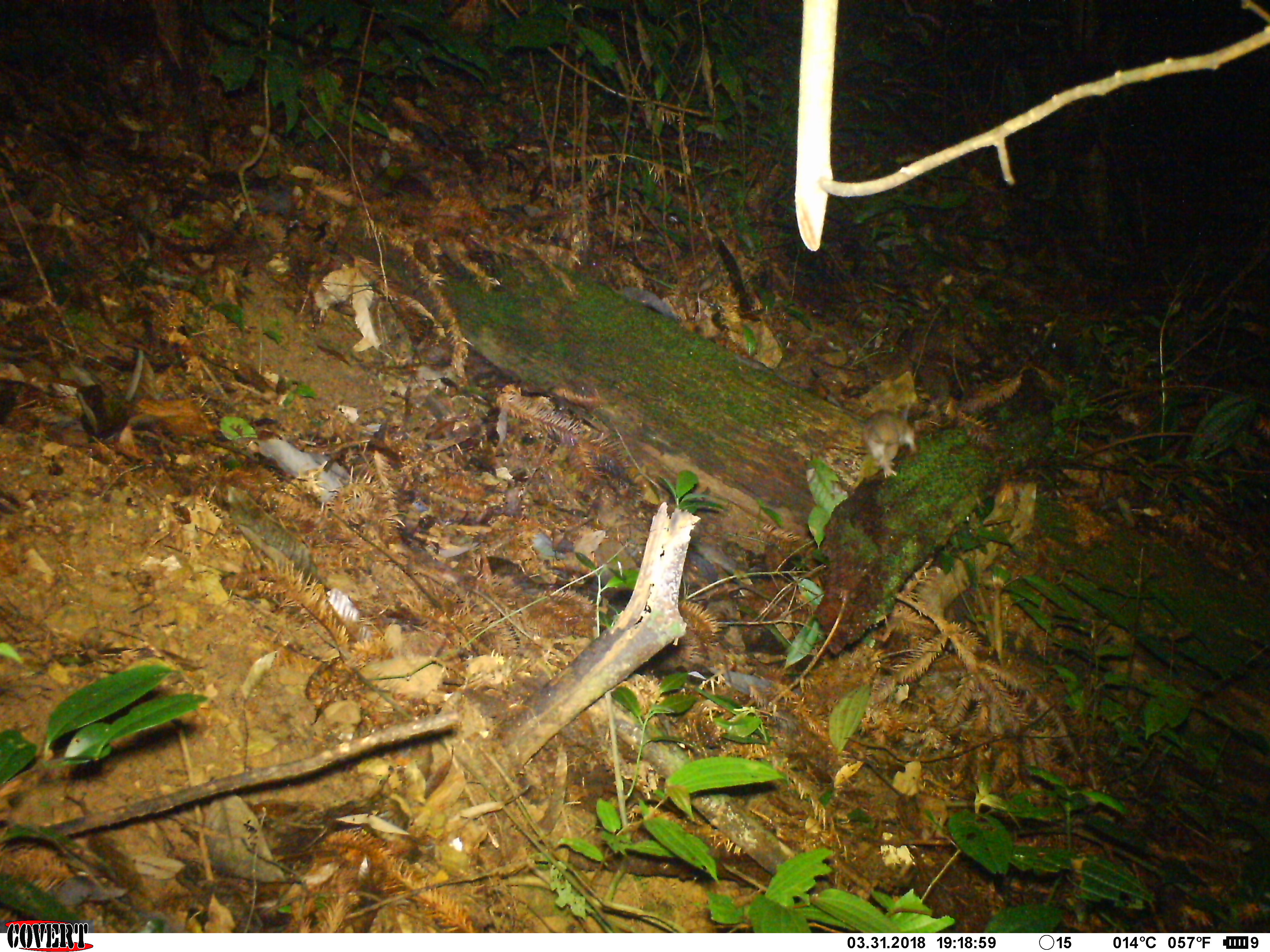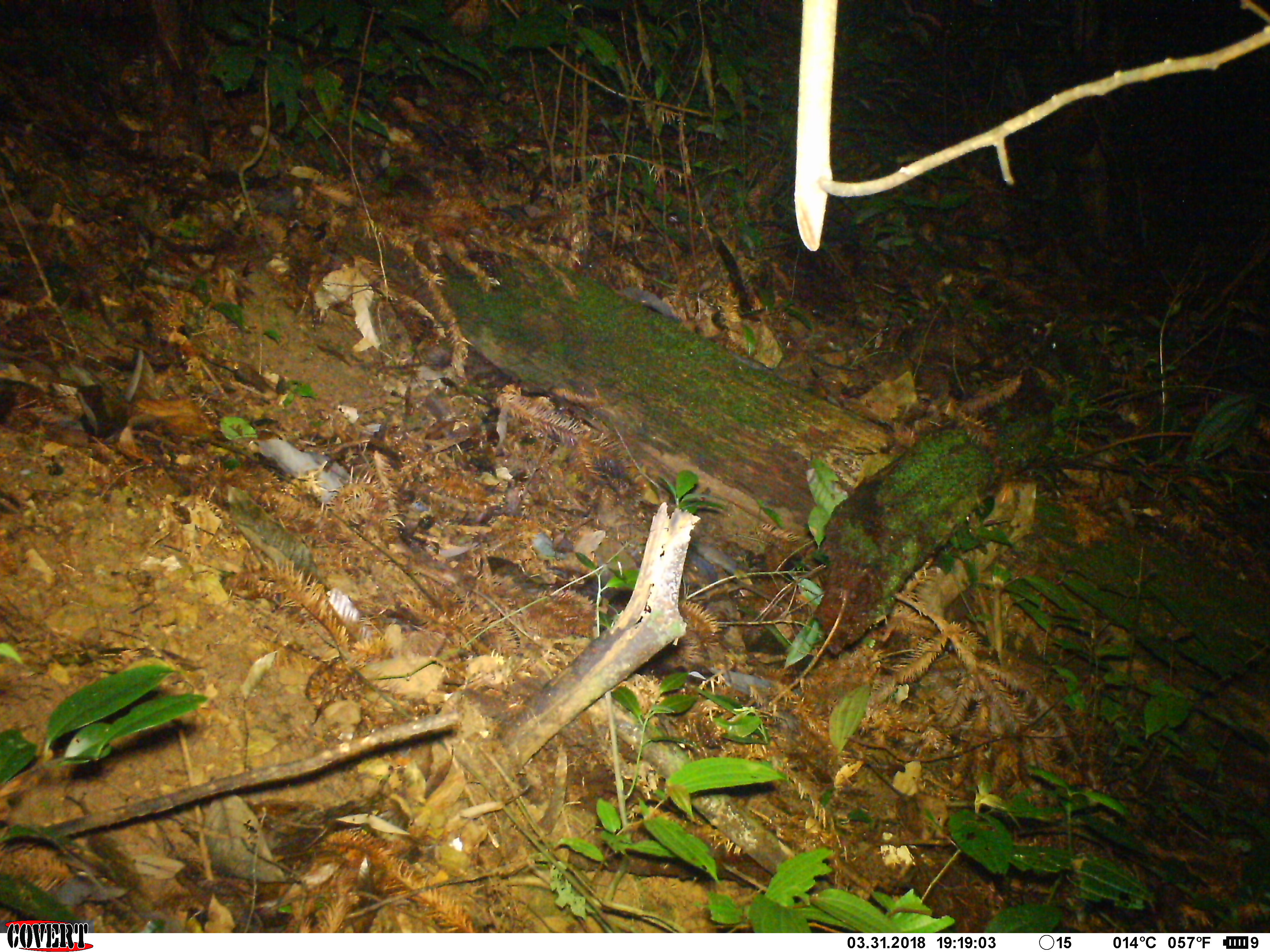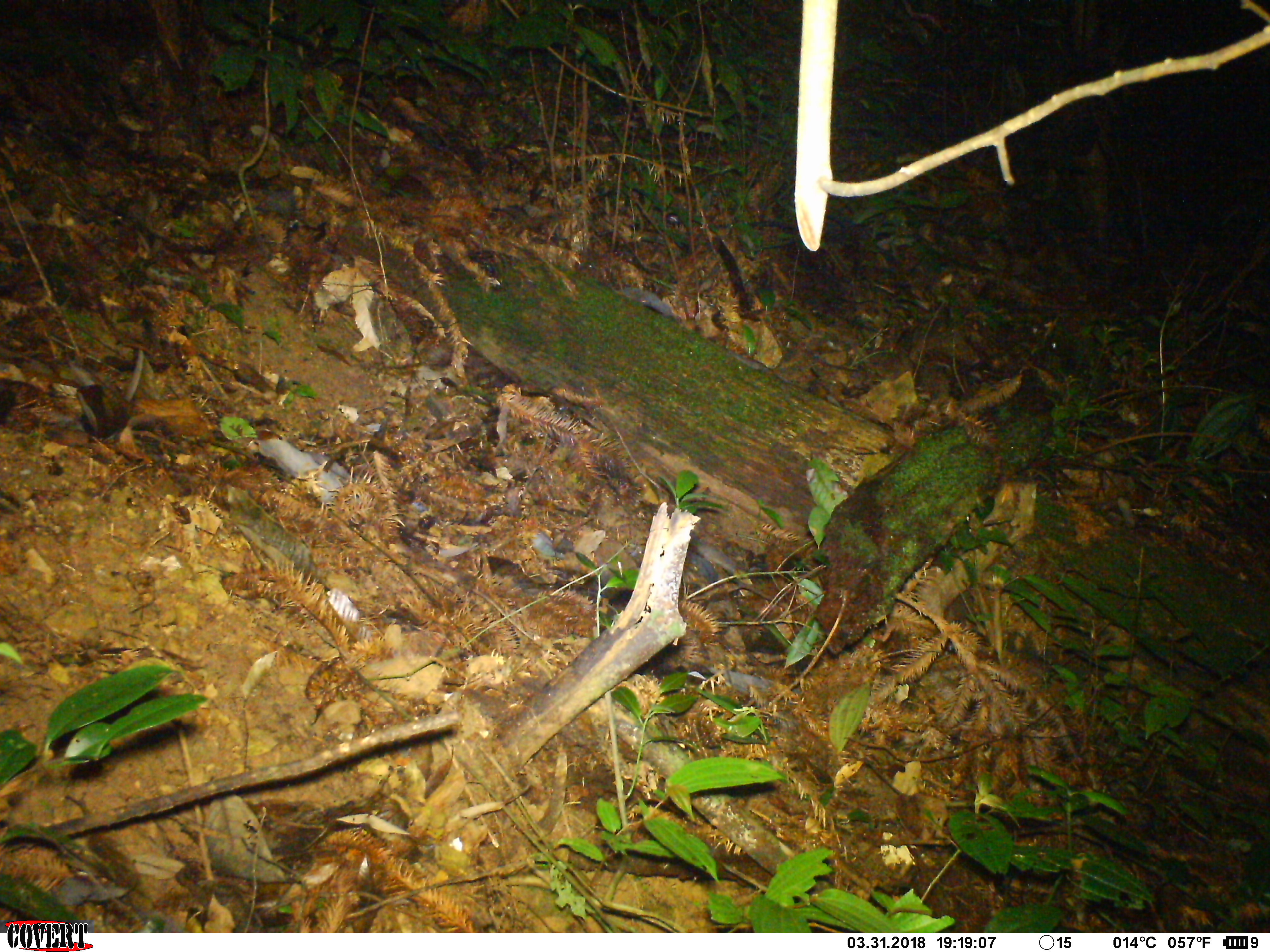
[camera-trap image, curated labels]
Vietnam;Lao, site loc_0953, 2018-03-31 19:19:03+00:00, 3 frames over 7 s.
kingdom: Animalia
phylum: Chordata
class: Mammalia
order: Rodentia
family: Muridae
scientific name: Muridae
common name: old-world mice and rats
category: unidentified murid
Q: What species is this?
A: Unidentified murid (old-world mice and rats) (Muridae).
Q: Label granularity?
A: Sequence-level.